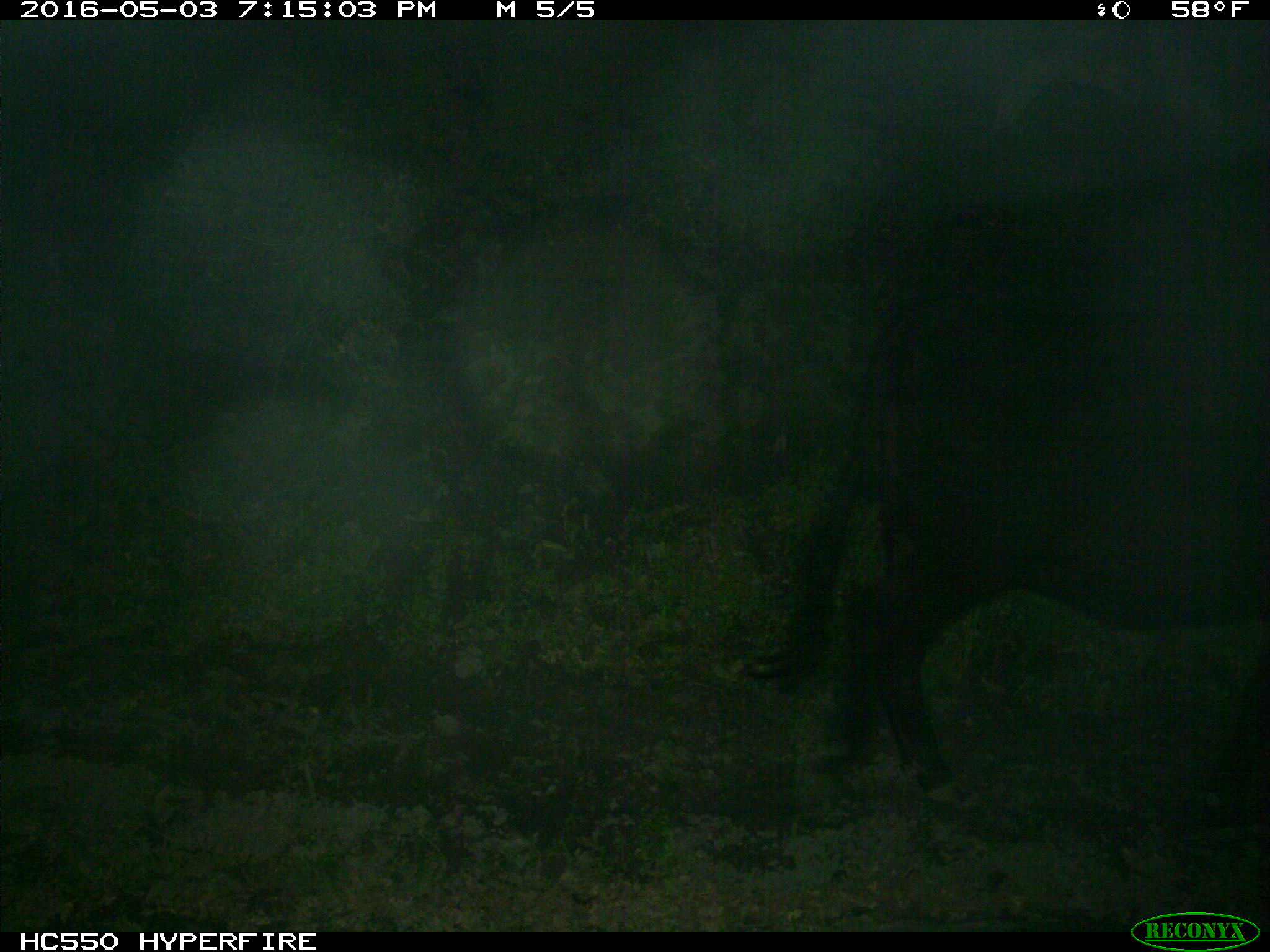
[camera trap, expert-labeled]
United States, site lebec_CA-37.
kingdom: Animalia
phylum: Chordata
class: Mammalia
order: Artiodactyla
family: Bovidae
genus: Bos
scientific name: Bos taurus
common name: domestic cow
Bos taurus (domestic cow).